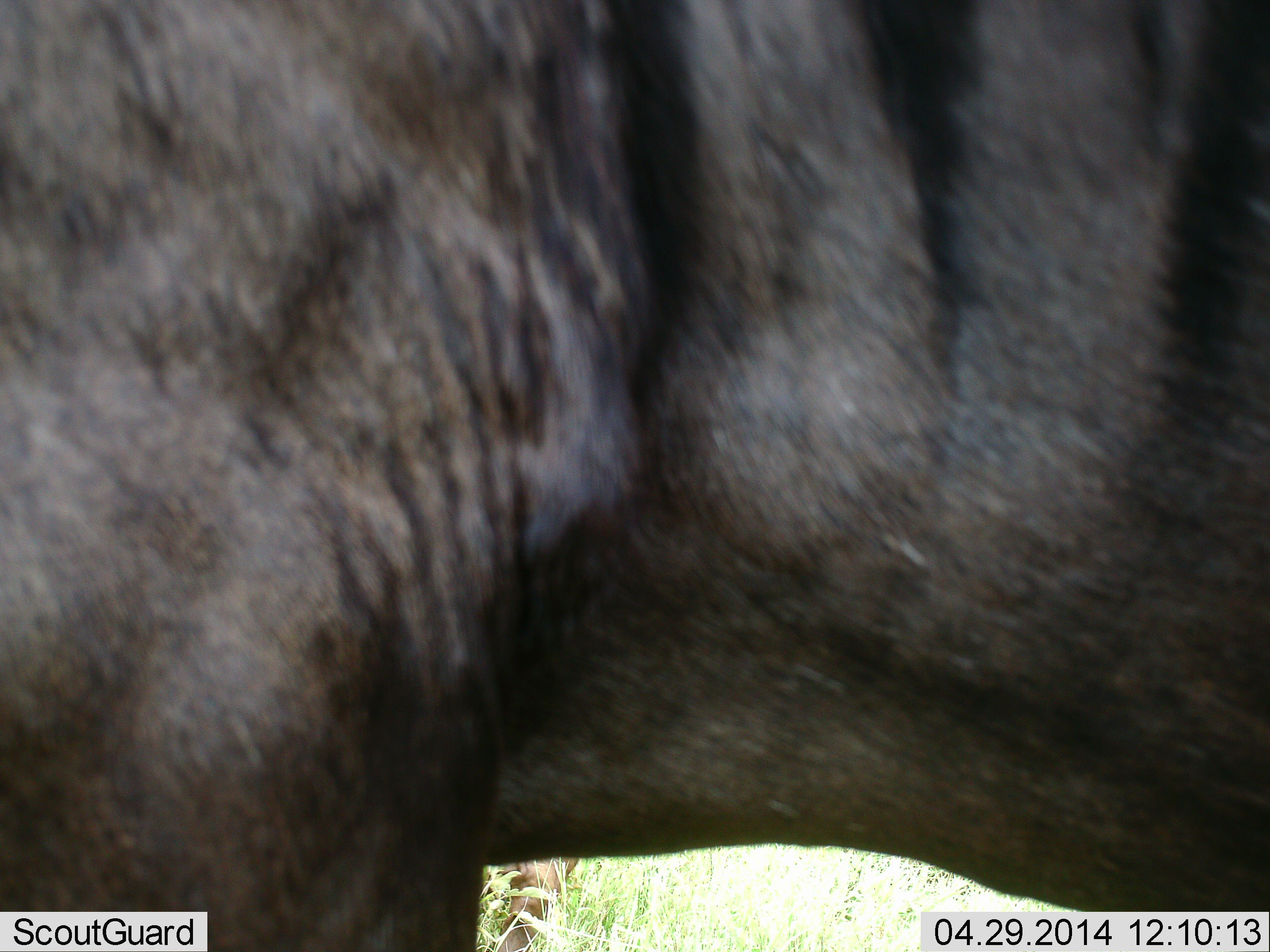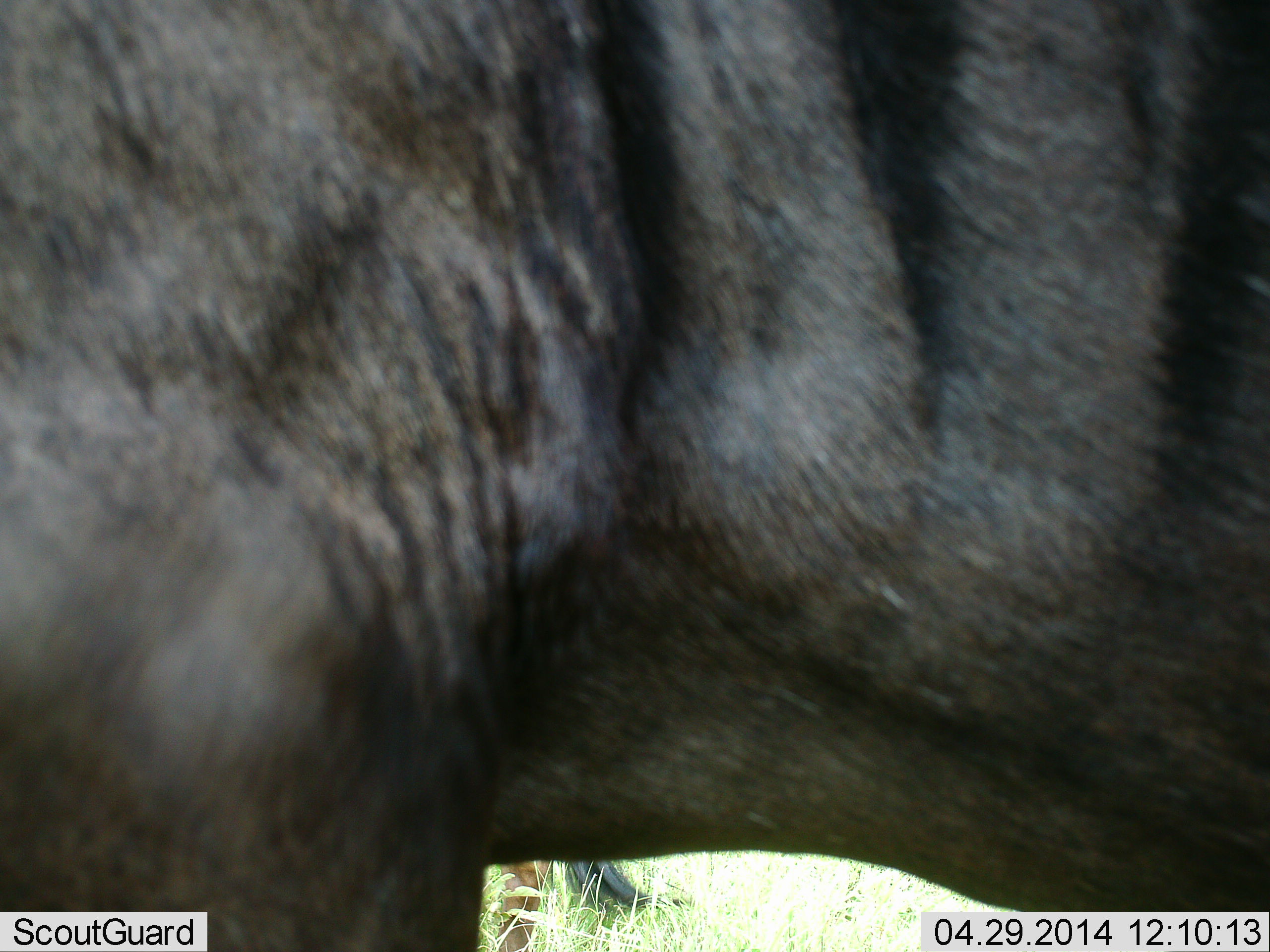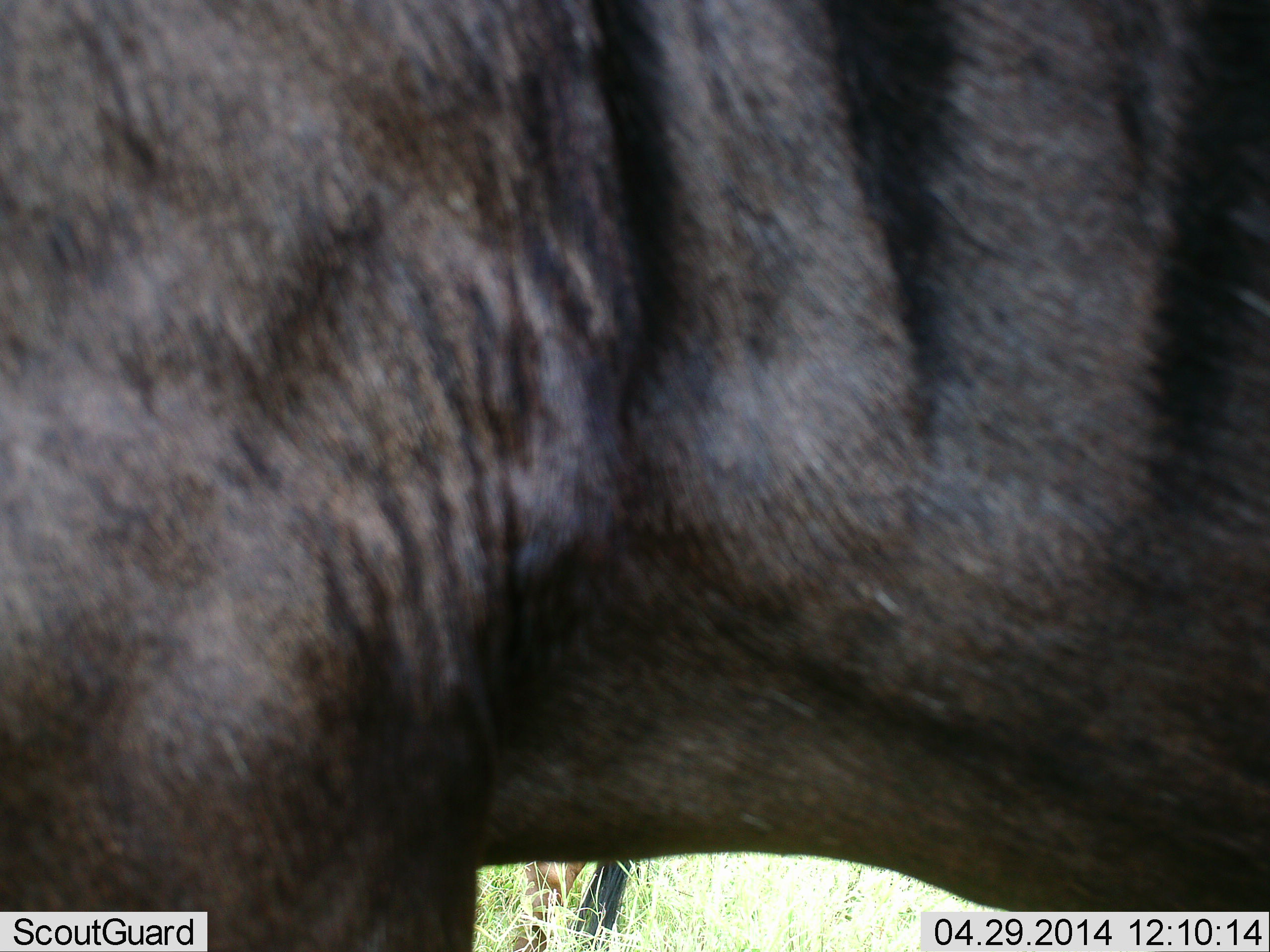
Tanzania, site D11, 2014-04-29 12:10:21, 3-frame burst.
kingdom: Animalia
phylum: Chordata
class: Mammalia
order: Artiodactyla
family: Bovidae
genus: Connochaetes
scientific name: Connochaetes taurinus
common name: blue wildebeest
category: wildebeest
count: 1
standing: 100%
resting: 0%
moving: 0%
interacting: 0%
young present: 0%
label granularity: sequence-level